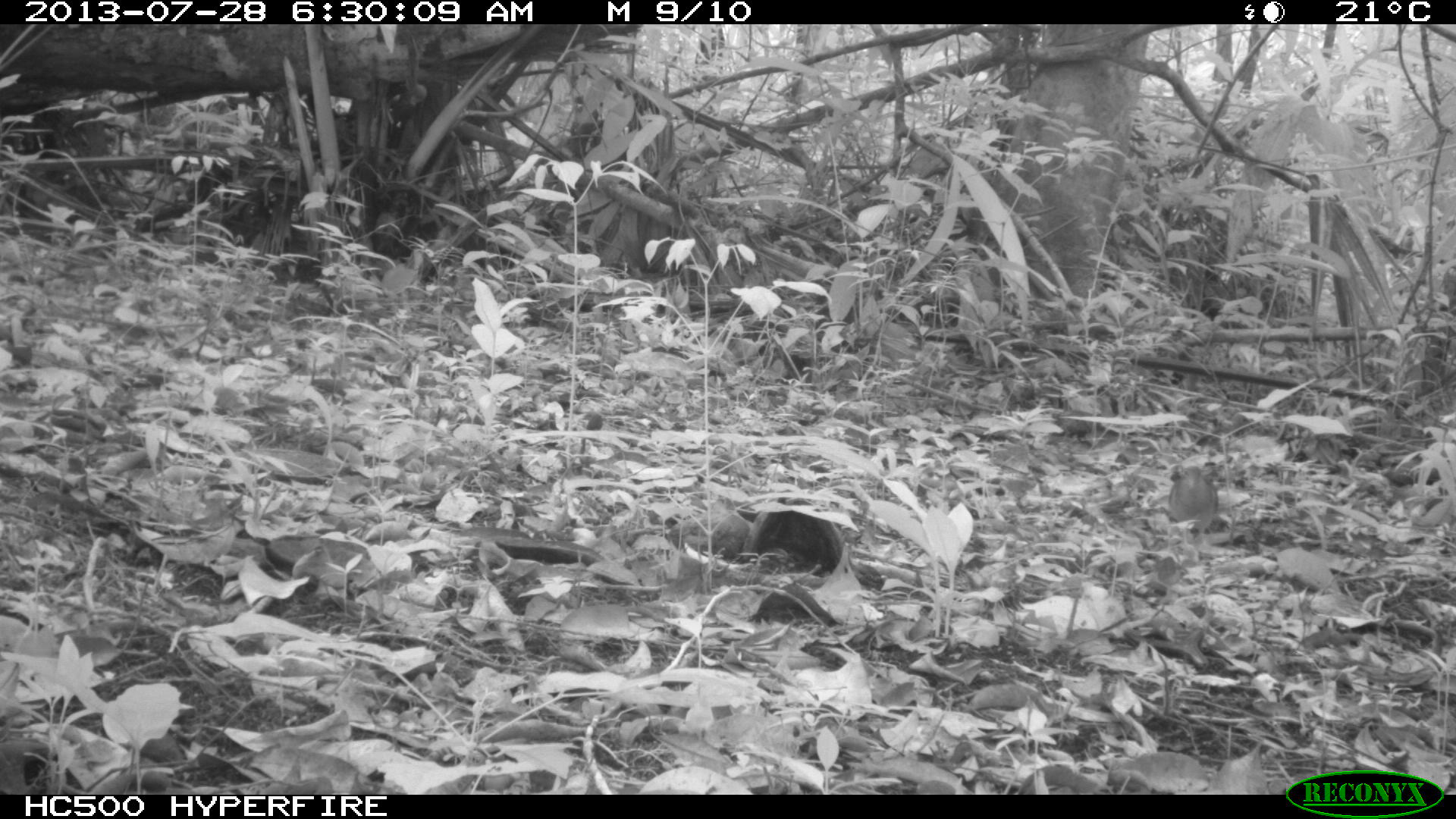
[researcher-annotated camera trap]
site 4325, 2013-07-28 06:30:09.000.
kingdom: Animalia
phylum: Chordata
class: Aves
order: Columbiformes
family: Columbidae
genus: Geotrygon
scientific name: Geotrygon montana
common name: ruddy quail-dove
Geotrygon montana (ruddy quail-dove), count 2.